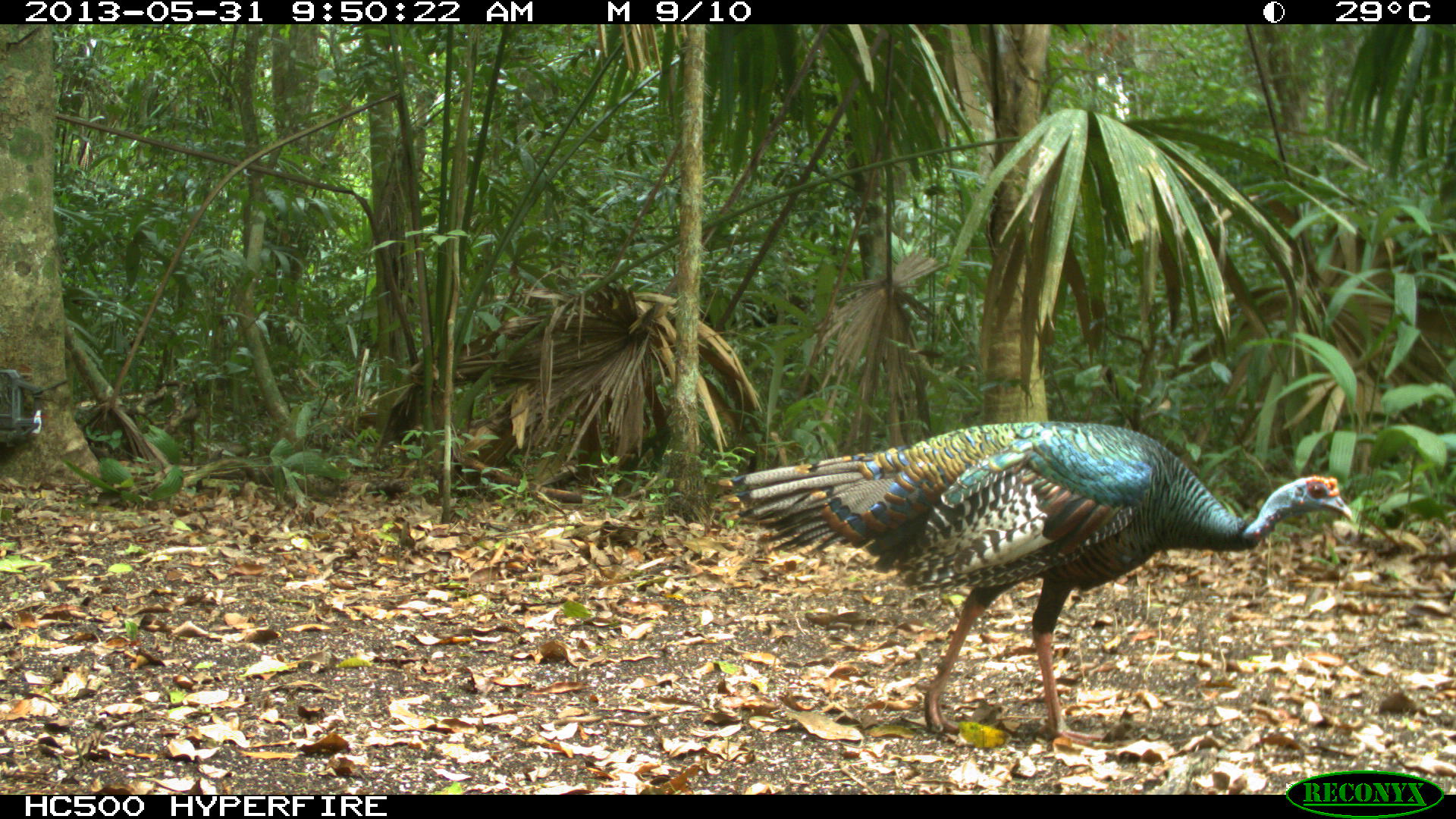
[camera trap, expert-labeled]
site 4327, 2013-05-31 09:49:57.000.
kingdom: Animalia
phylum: Chordata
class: Aves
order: Galliformes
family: Phasianidae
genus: Meleagris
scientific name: Meleagris ocellata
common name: ocellated turkey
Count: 1.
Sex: male.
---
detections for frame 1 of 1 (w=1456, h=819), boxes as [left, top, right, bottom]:
meleagris ocellata: [711, 418, 1356, 746]